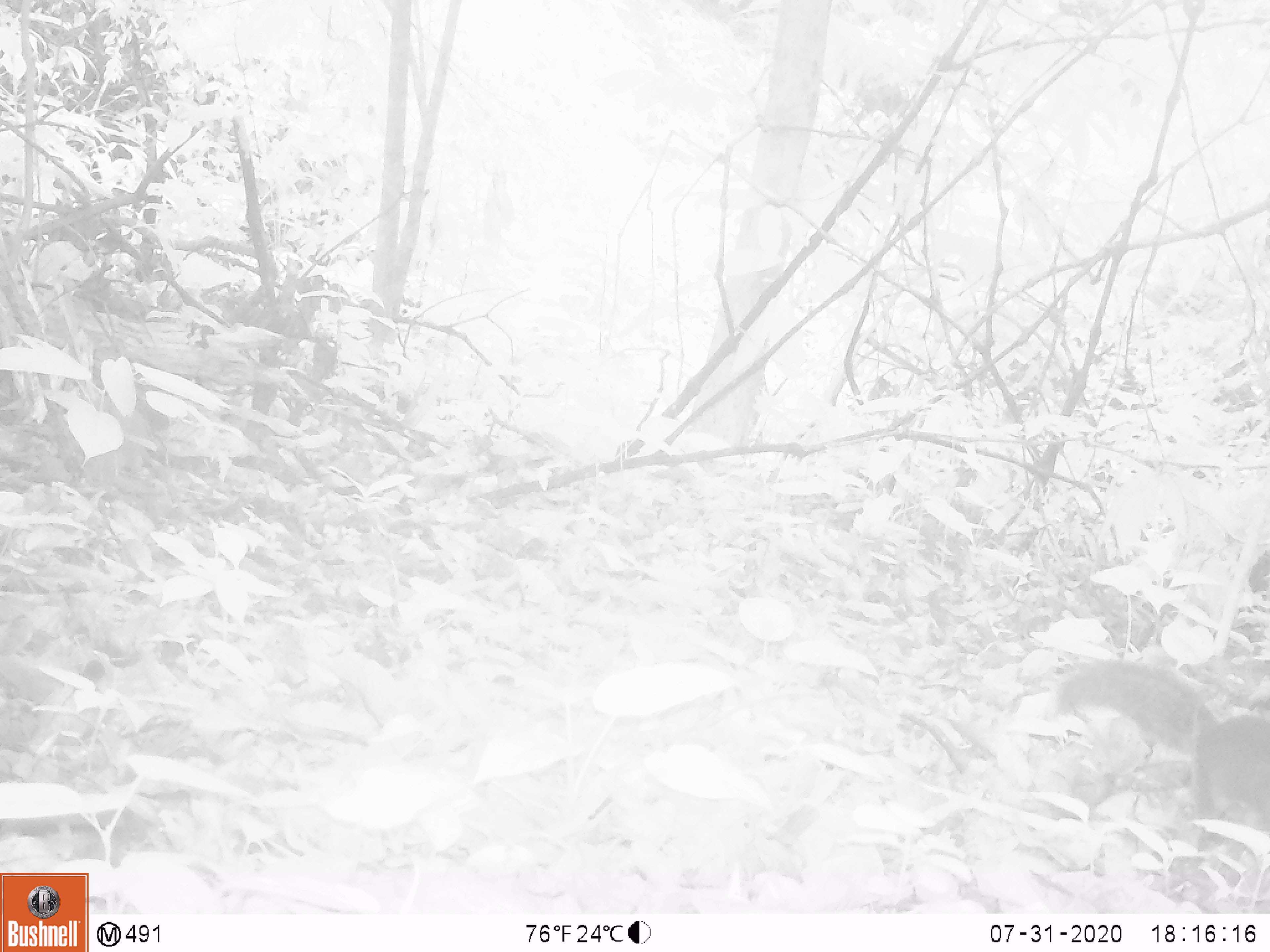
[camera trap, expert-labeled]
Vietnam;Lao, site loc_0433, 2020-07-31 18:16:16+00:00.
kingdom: Animalia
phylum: Chordata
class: Mammalia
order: Rodentia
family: Sciuridae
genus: Dremomys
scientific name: Dremomys rufigenis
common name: red-cheeked squirrel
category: red cheeked squirrel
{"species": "red cheeked squirrel (red-cheeked squirrel) (Dremomys rufigenis)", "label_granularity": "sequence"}